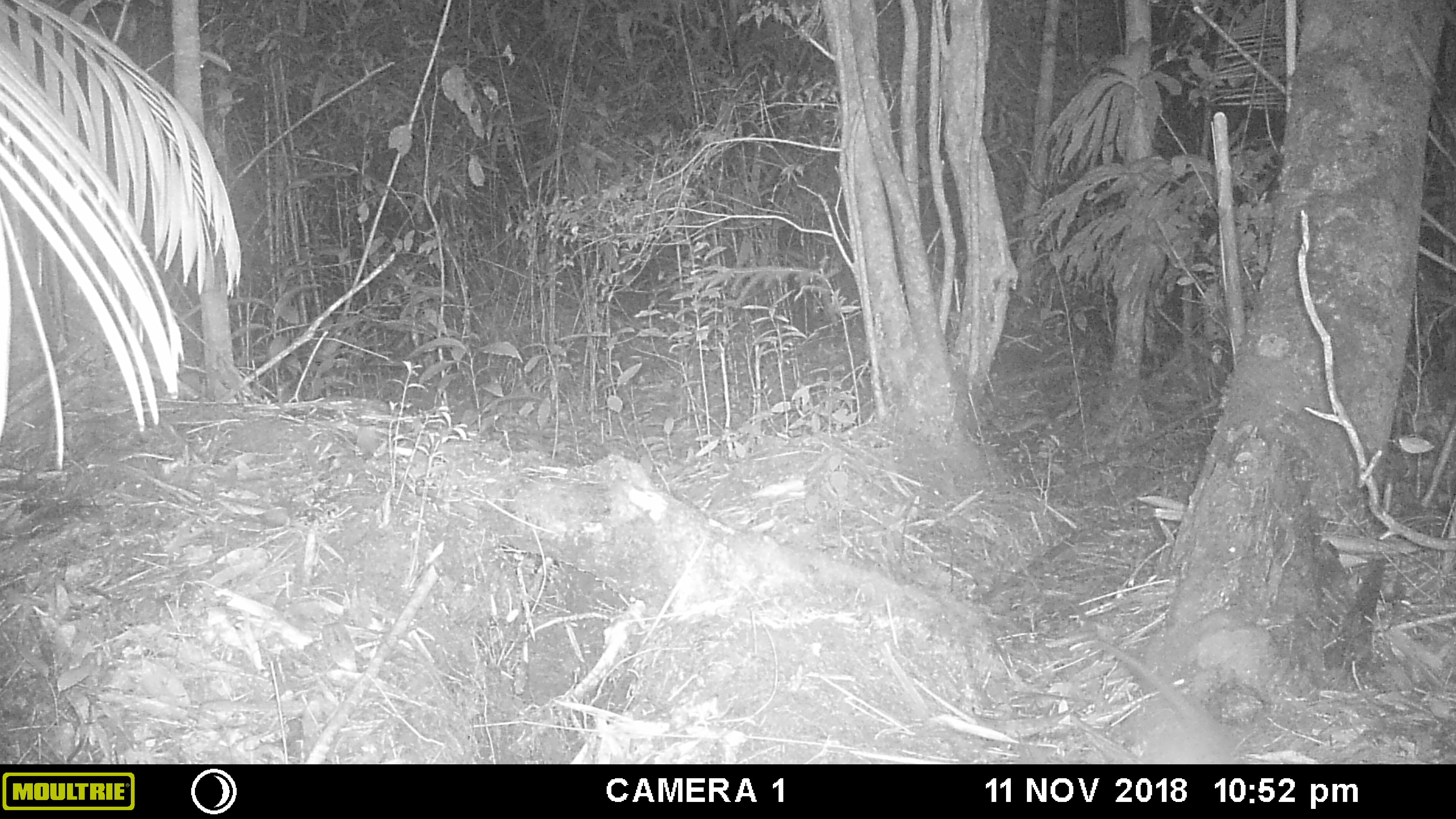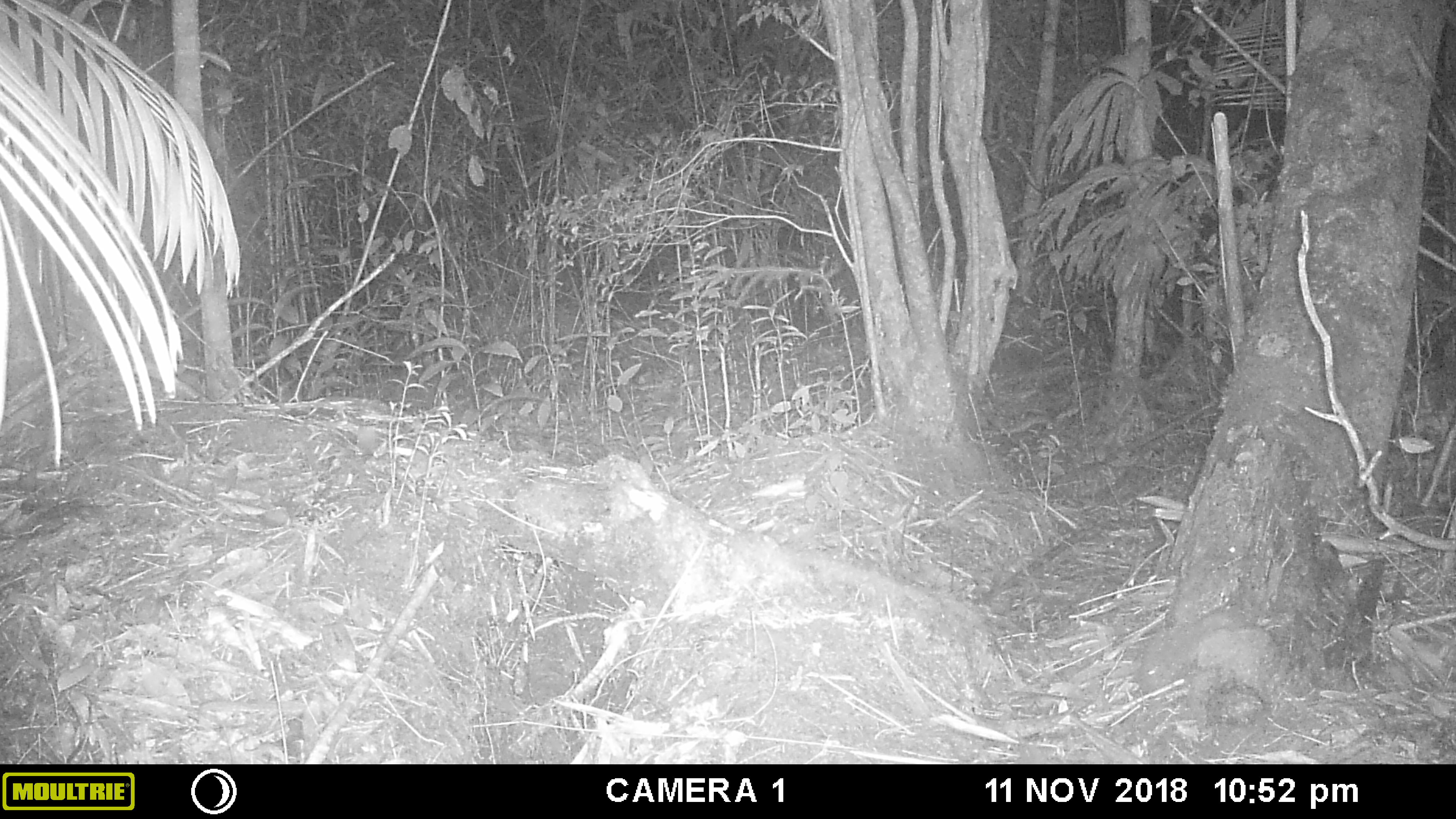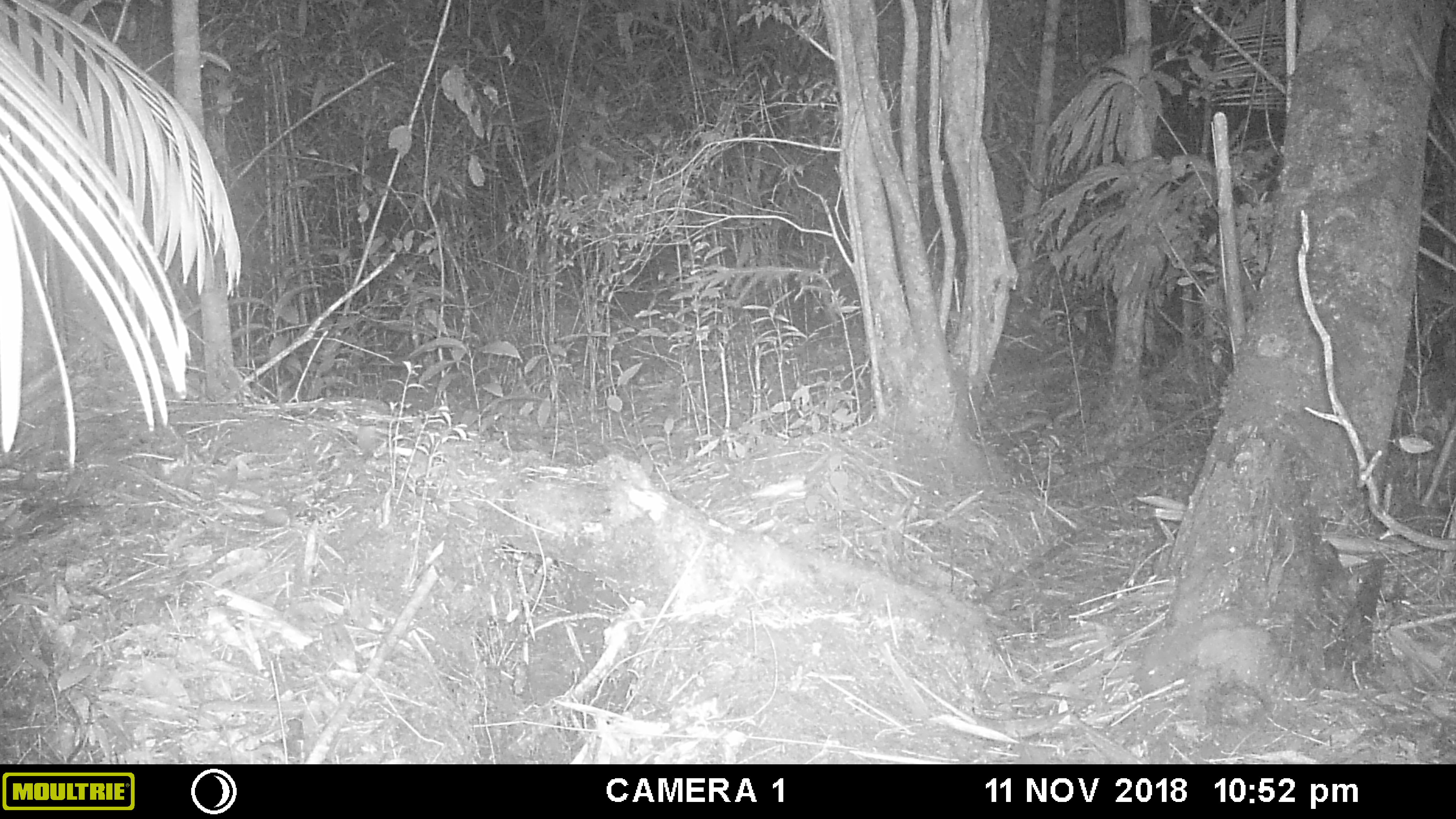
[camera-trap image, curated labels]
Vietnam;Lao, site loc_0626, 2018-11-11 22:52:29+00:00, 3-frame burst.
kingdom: Animalia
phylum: Chordata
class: Mammalia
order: Rodentia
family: Muridae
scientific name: Muridae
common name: old-world mice and rats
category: unidentified murid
Unidentified murid (old-world mice and rats) (Muridae). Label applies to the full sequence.